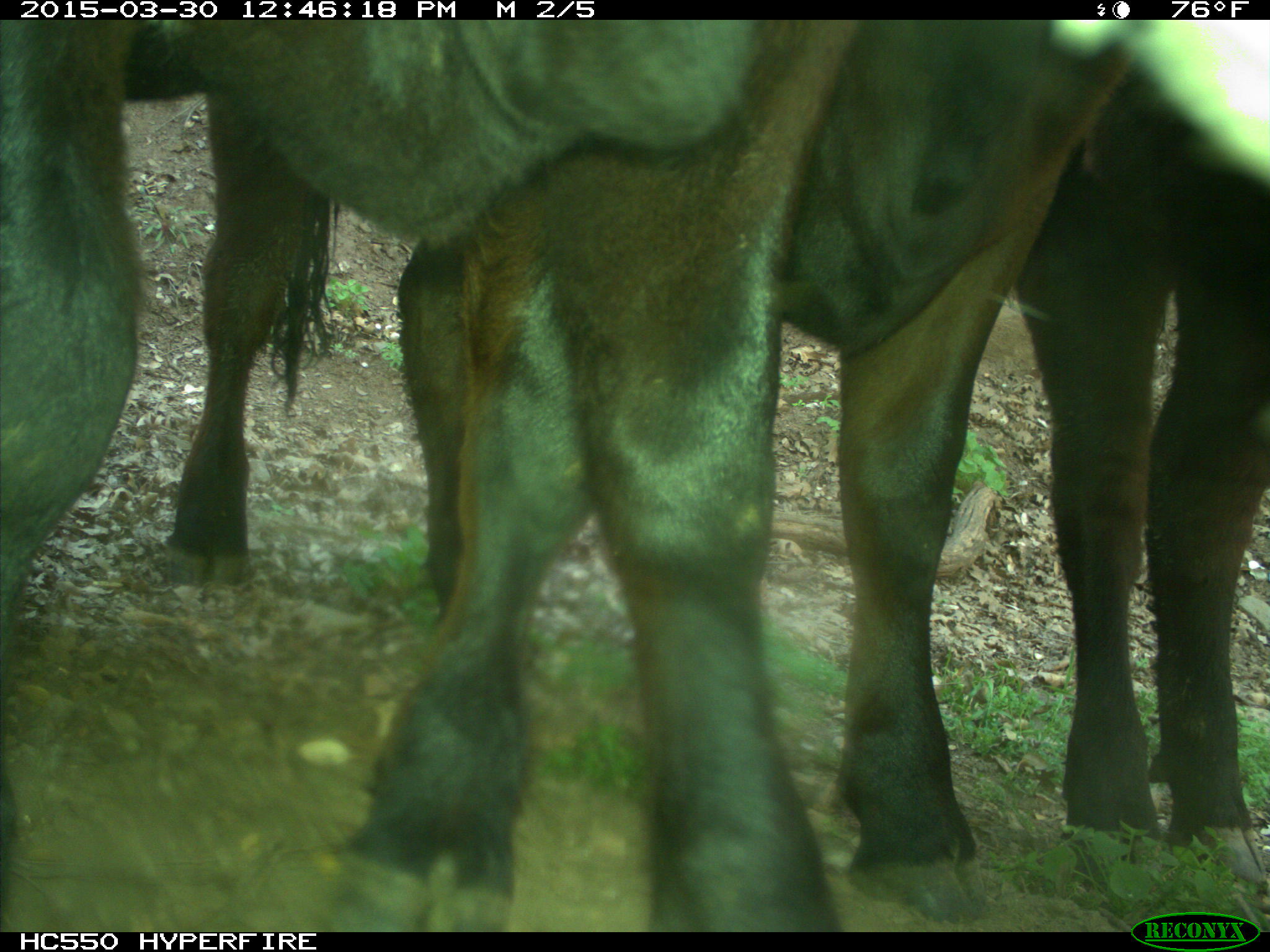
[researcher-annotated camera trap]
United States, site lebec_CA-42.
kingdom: Animalia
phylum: Chordata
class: Mammalia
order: Artiodactyla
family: Bovidae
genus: Bos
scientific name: Bos taurus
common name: domestic cow